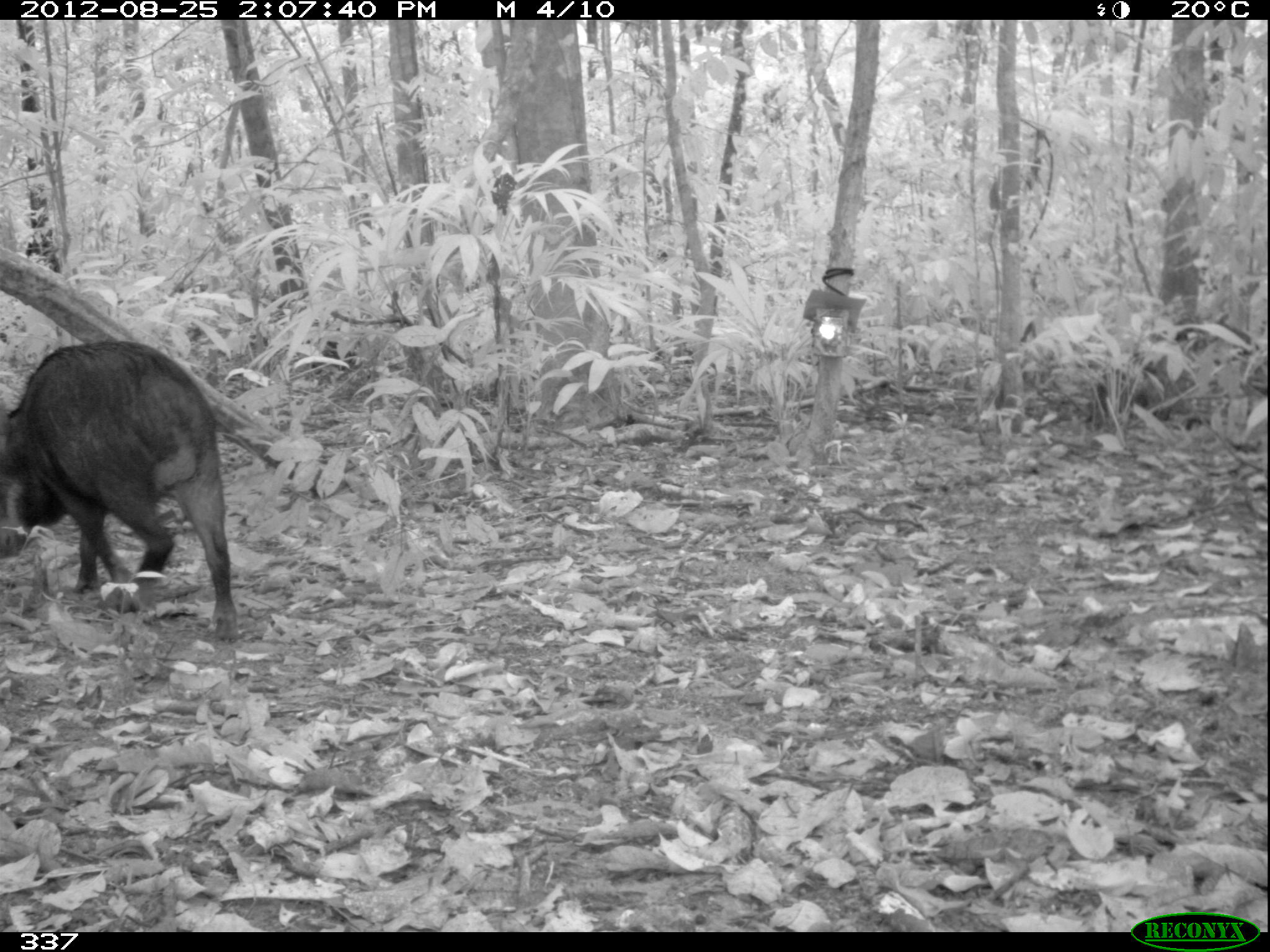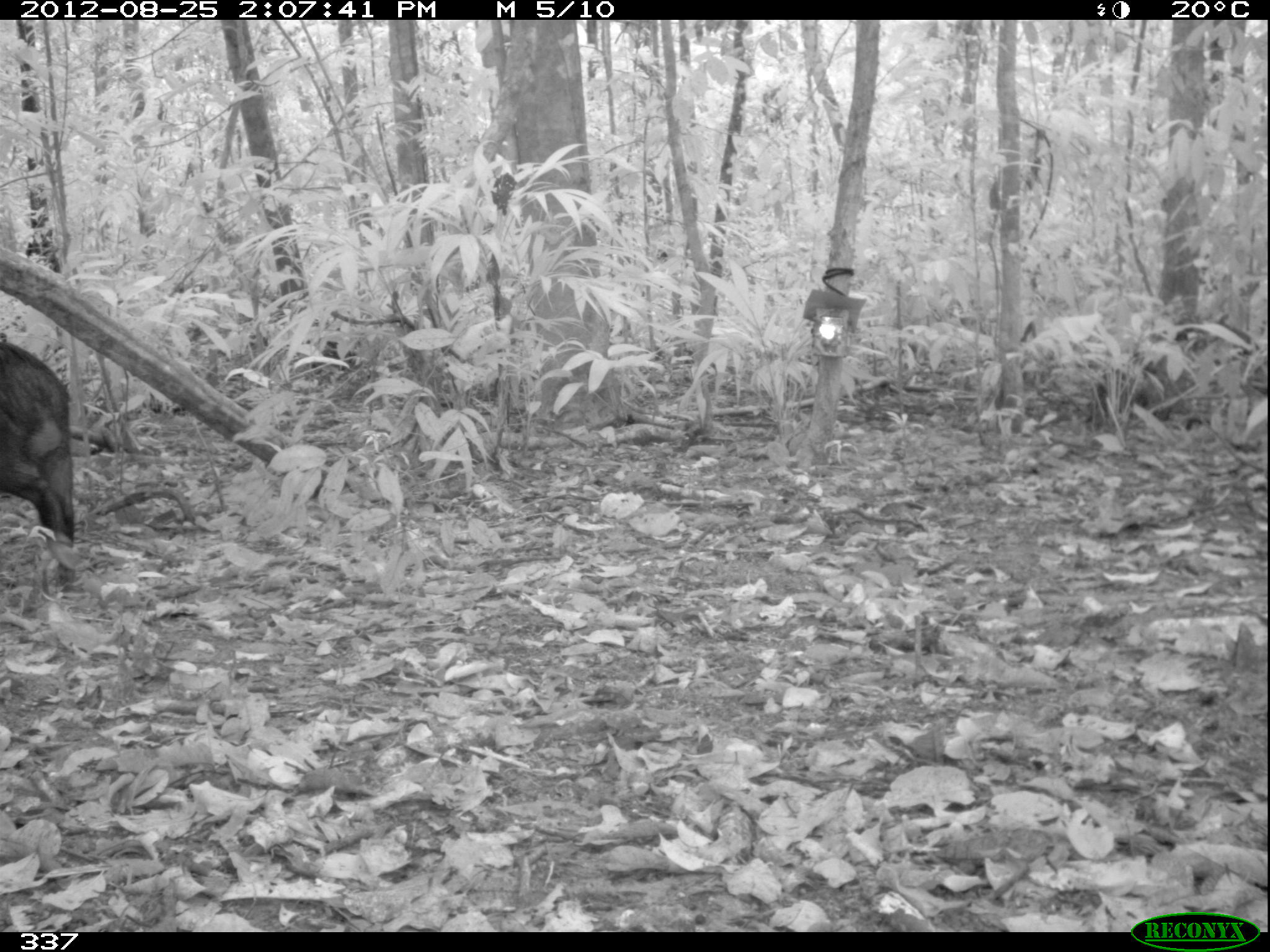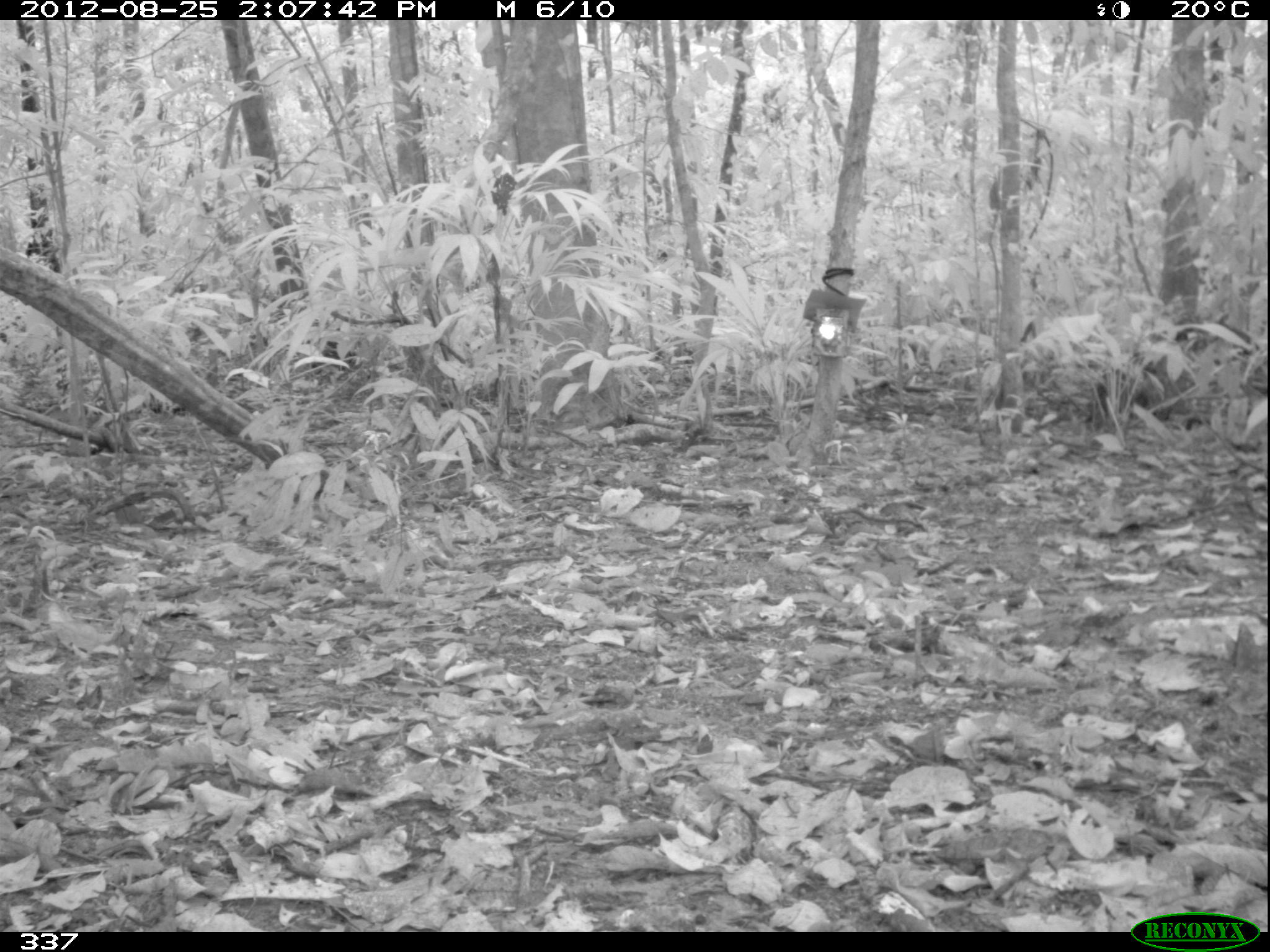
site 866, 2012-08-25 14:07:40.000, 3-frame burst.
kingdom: Animalia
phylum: Chordata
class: Mammalia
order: Artiodactyla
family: Tayassuidae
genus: Tayassu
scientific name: Tayassu pecari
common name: white-lipped peccary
Tayassu pecari (white-lipped peccary).